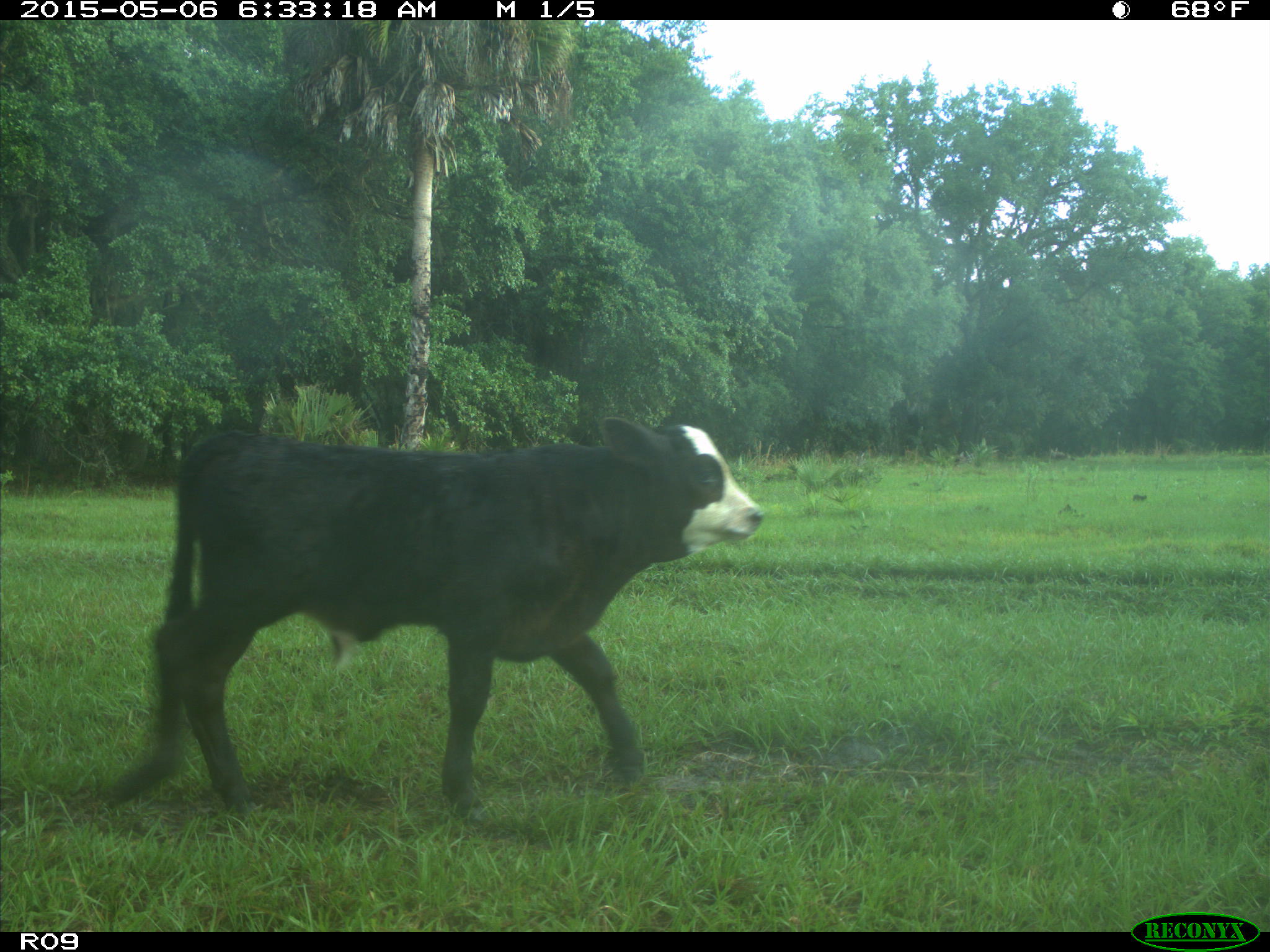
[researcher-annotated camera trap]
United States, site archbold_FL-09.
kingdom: Animalia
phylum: Chordata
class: Mammalia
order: Artiodactyla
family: Bovidae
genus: Bos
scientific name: Bos taurus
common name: domestic cow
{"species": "Bos taurus (domestic cow)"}